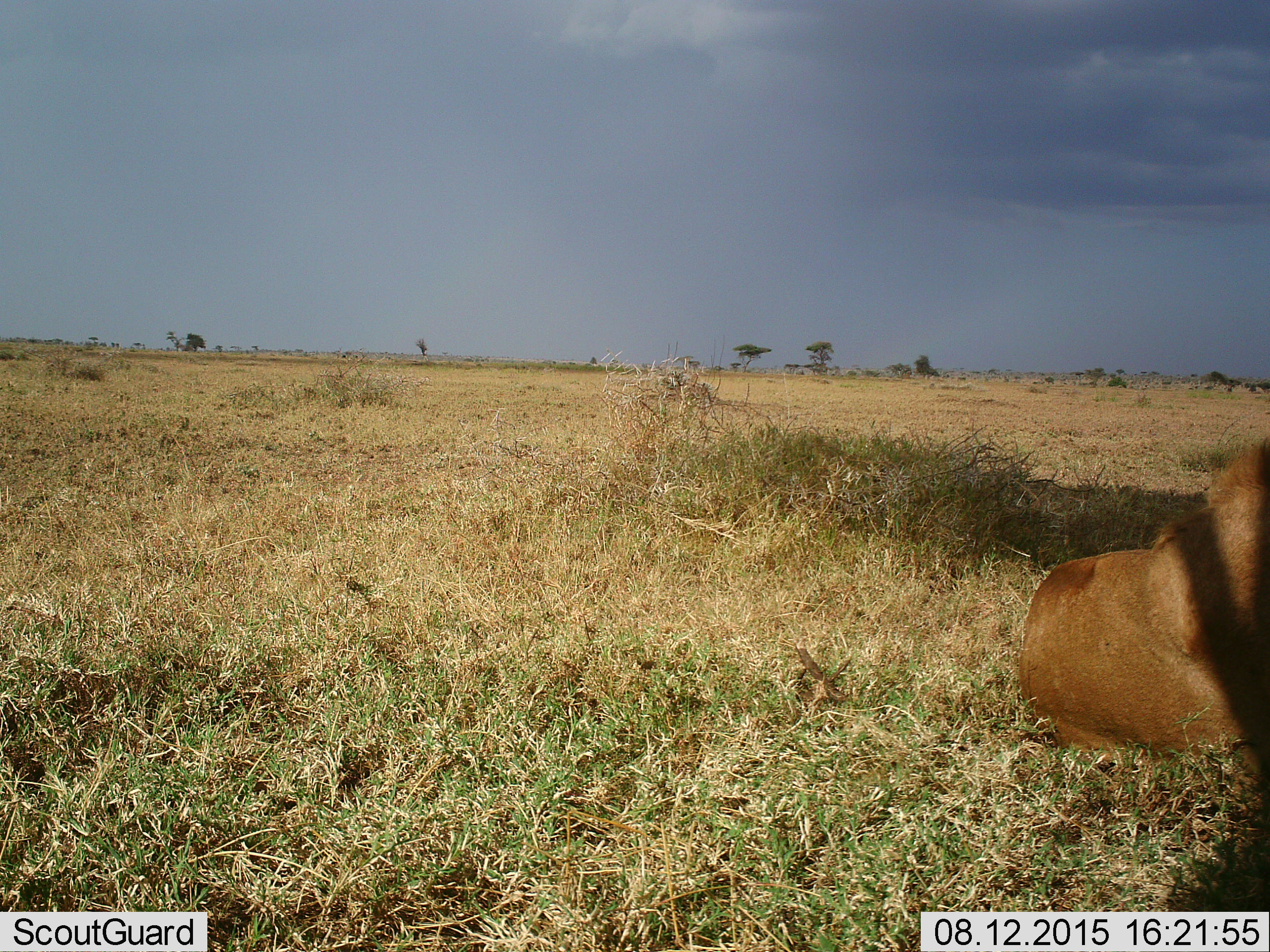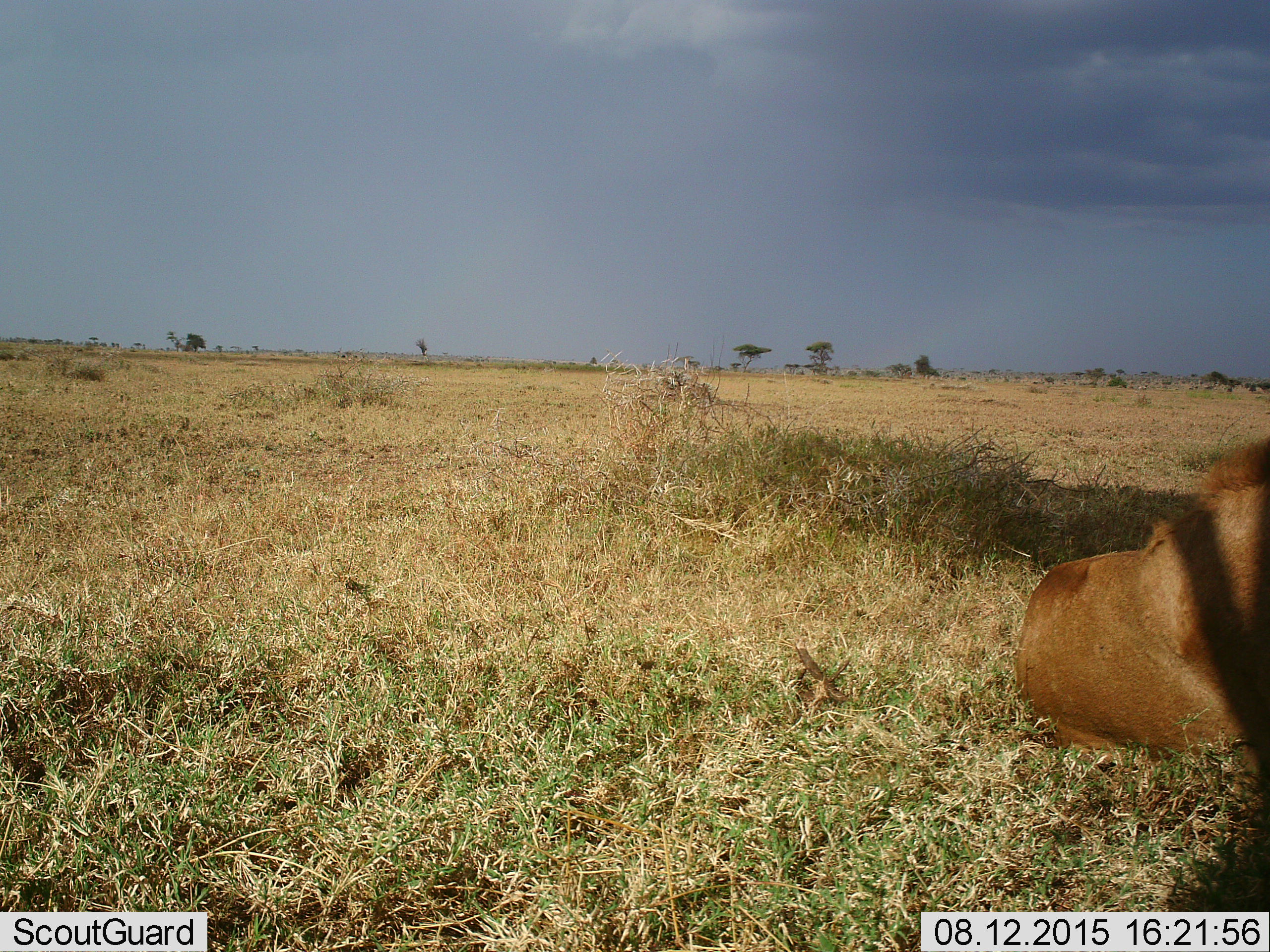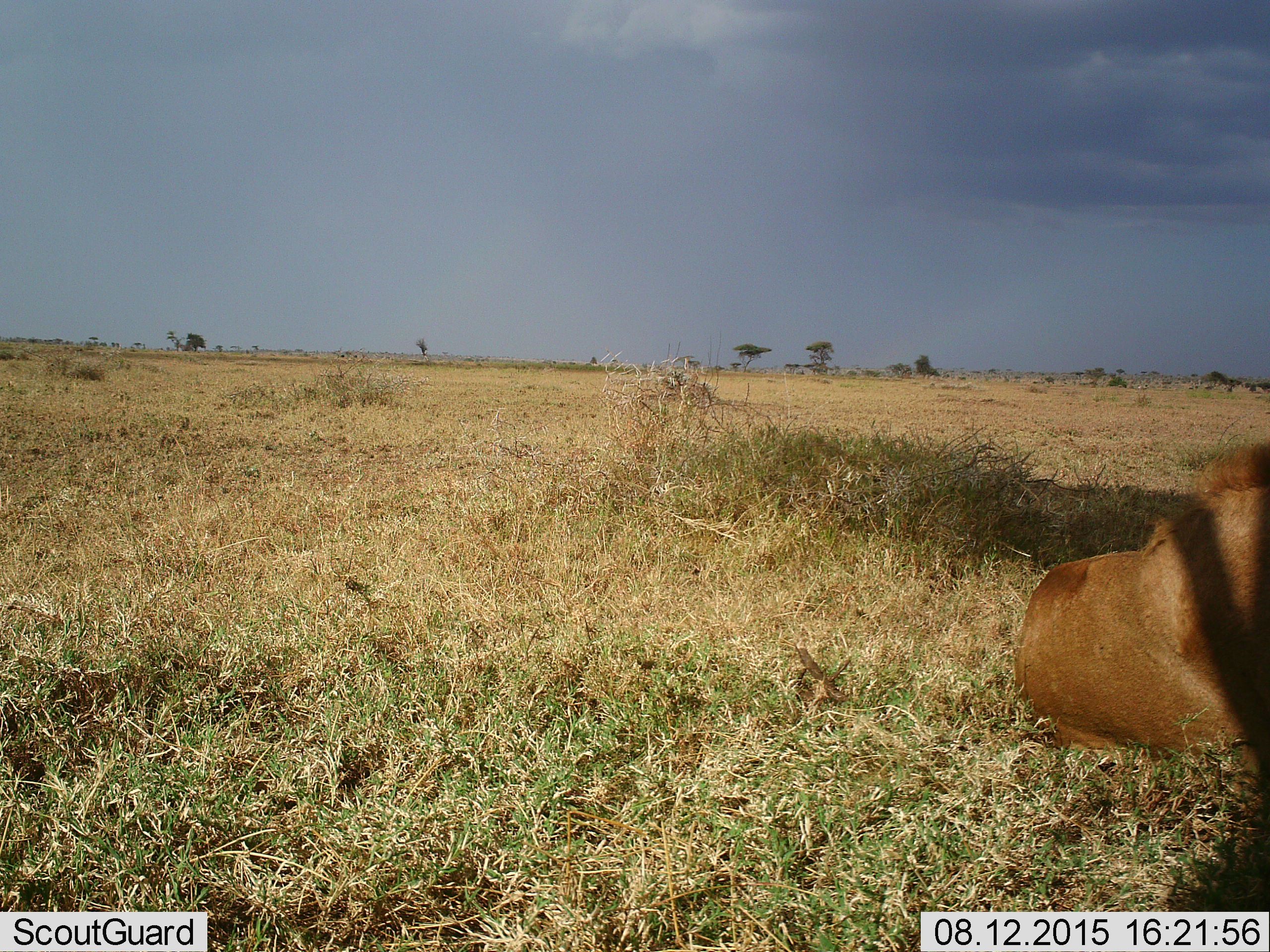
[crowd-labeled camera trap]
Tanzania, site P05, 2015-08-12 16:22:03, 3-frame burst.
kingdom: Animalia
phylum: Chordata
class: Mammalia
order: Carnivora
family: Felidae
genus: Panthera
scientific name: Panthera leo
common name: lion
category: lionmale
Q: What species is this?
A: Lionmale (lion) (Panthera leo).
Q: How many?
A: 1.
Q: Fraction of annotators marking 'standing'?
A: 0%.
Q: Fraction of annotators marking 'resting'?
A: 100%.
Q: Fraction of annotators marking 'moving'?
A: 0%.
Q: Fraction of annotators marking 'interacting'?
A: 0%.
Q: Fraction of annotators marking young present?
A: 0%.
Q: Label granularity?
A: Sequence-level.